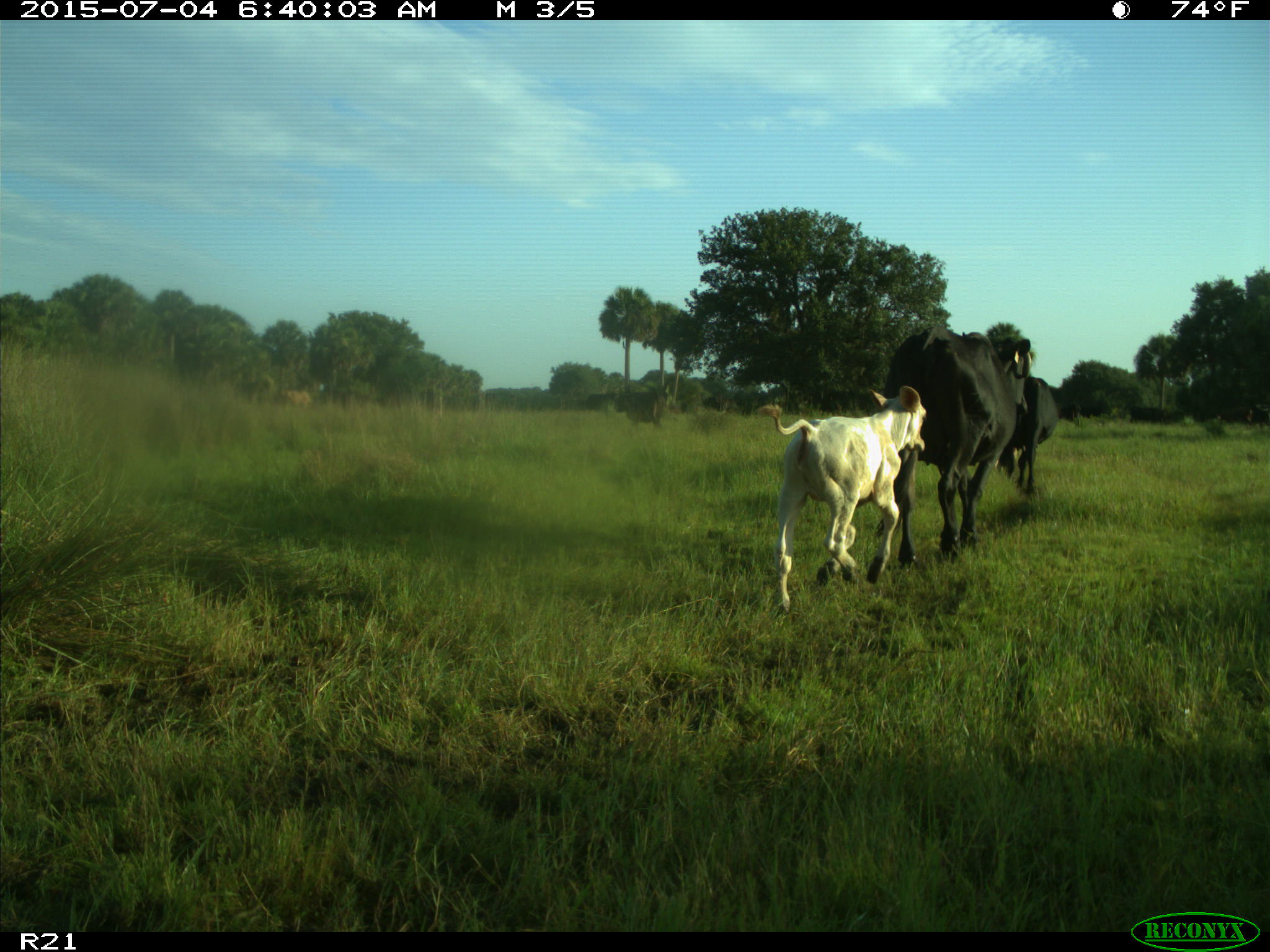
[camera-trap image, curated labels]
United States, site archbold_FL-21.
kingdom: Animalia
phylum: Chordata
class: Mammalia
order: Artiodactyla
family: Bovidae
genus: Bos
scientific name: Bos taurus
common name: domestic cow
Bos taurus (domestic cow).